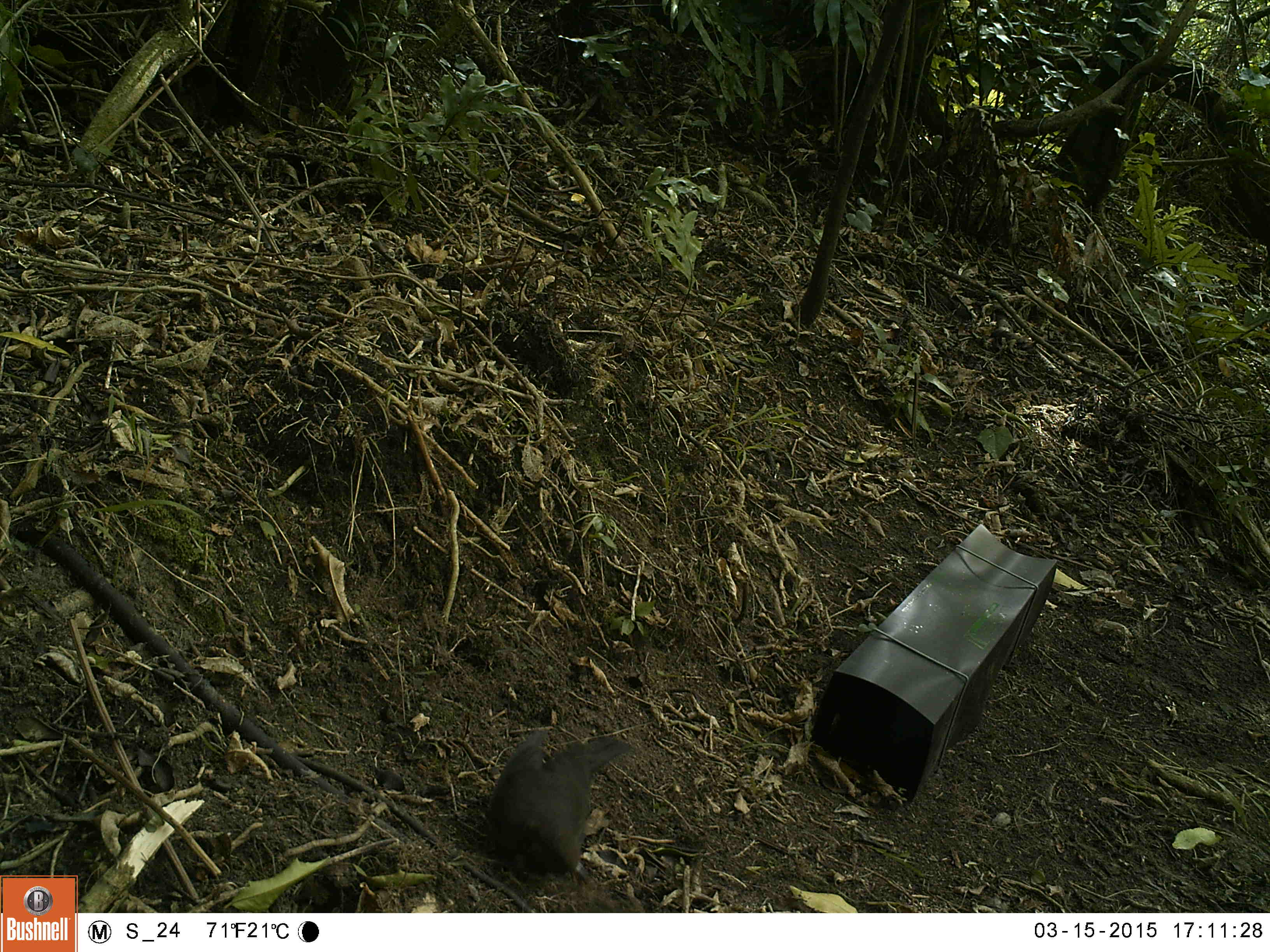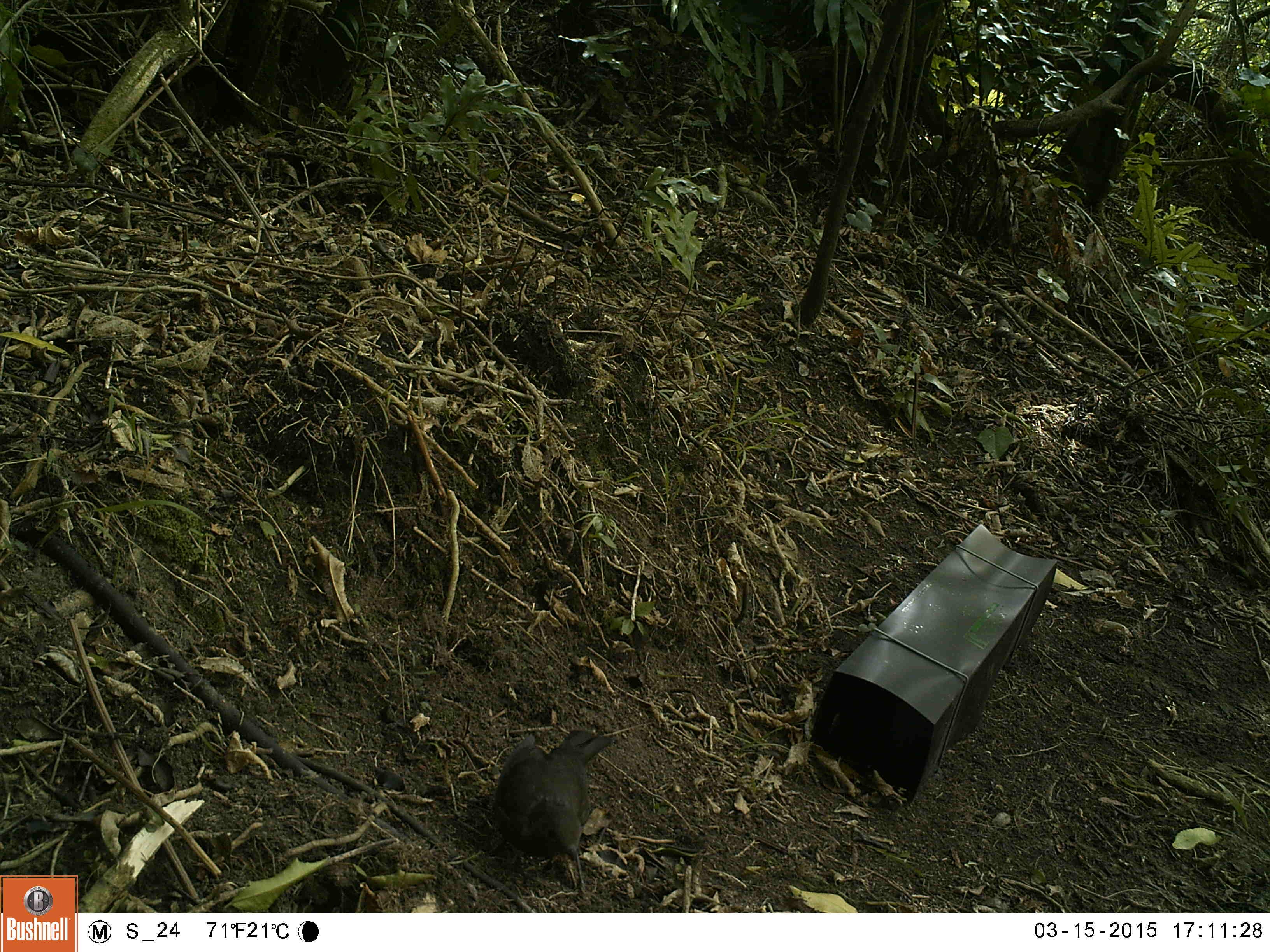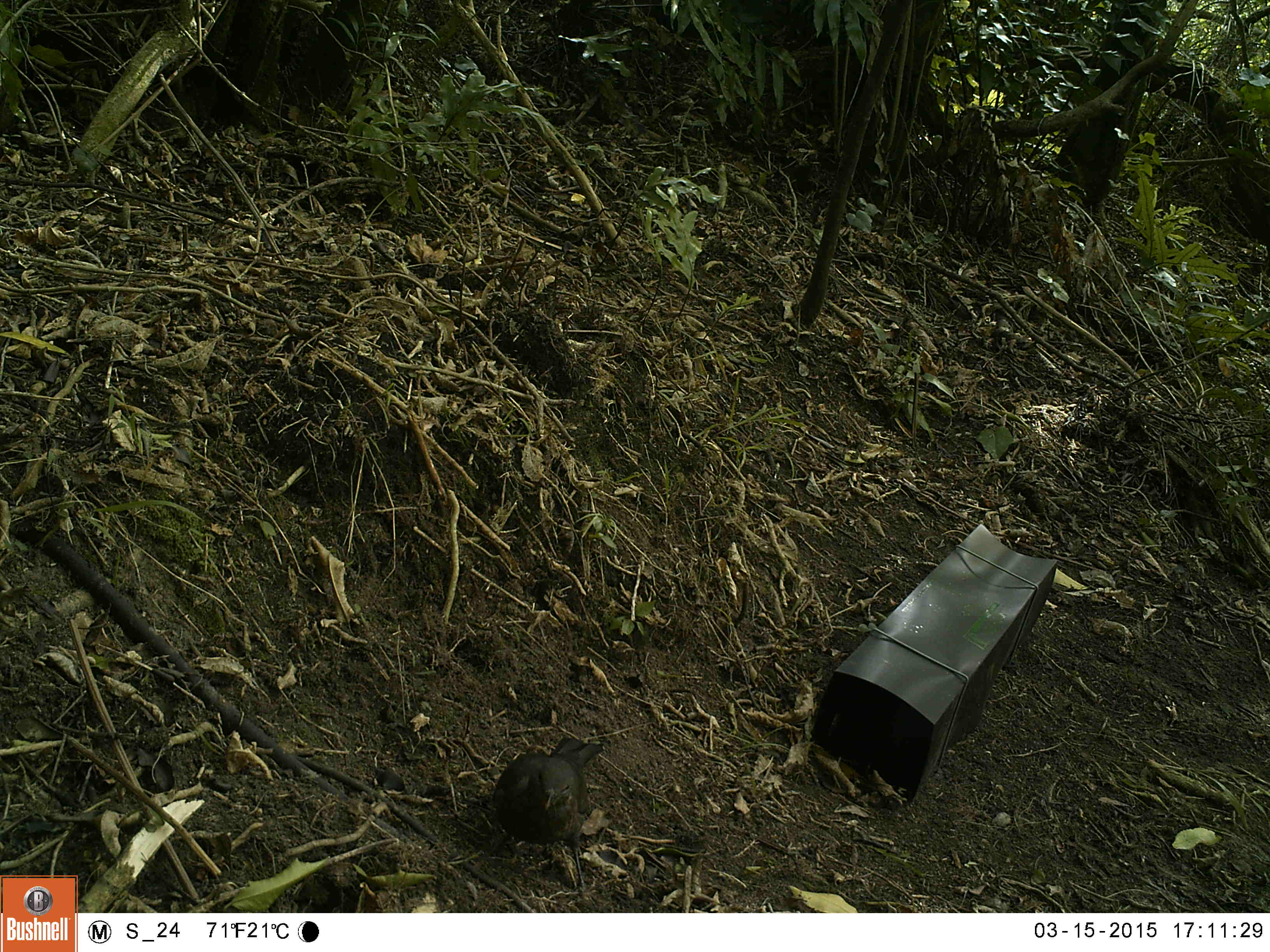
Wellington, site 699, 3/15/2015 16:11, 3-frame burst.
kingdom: Animalia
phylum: Chordata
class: Aves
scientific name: Aves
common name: bird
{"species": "bird (Aves)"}